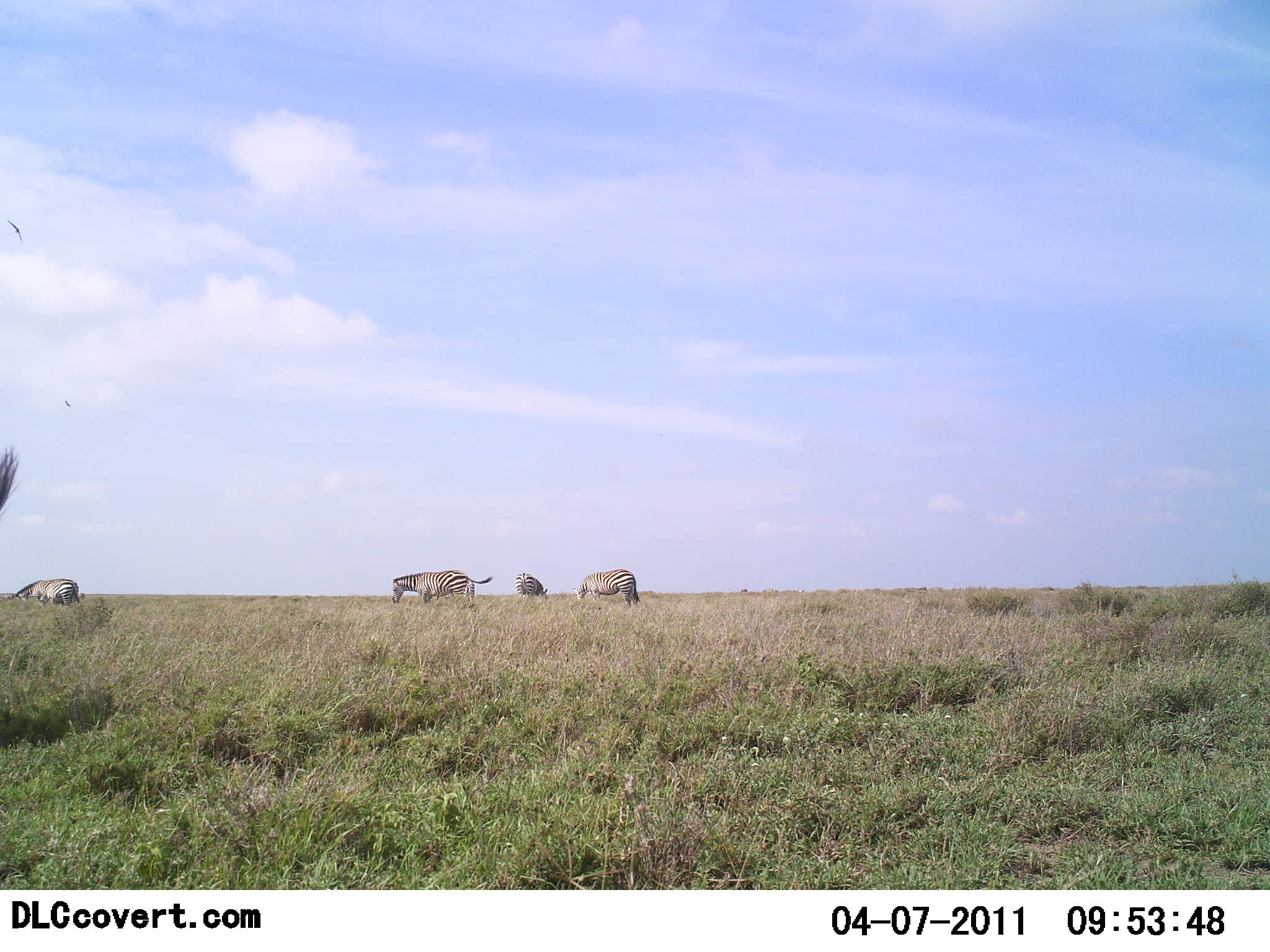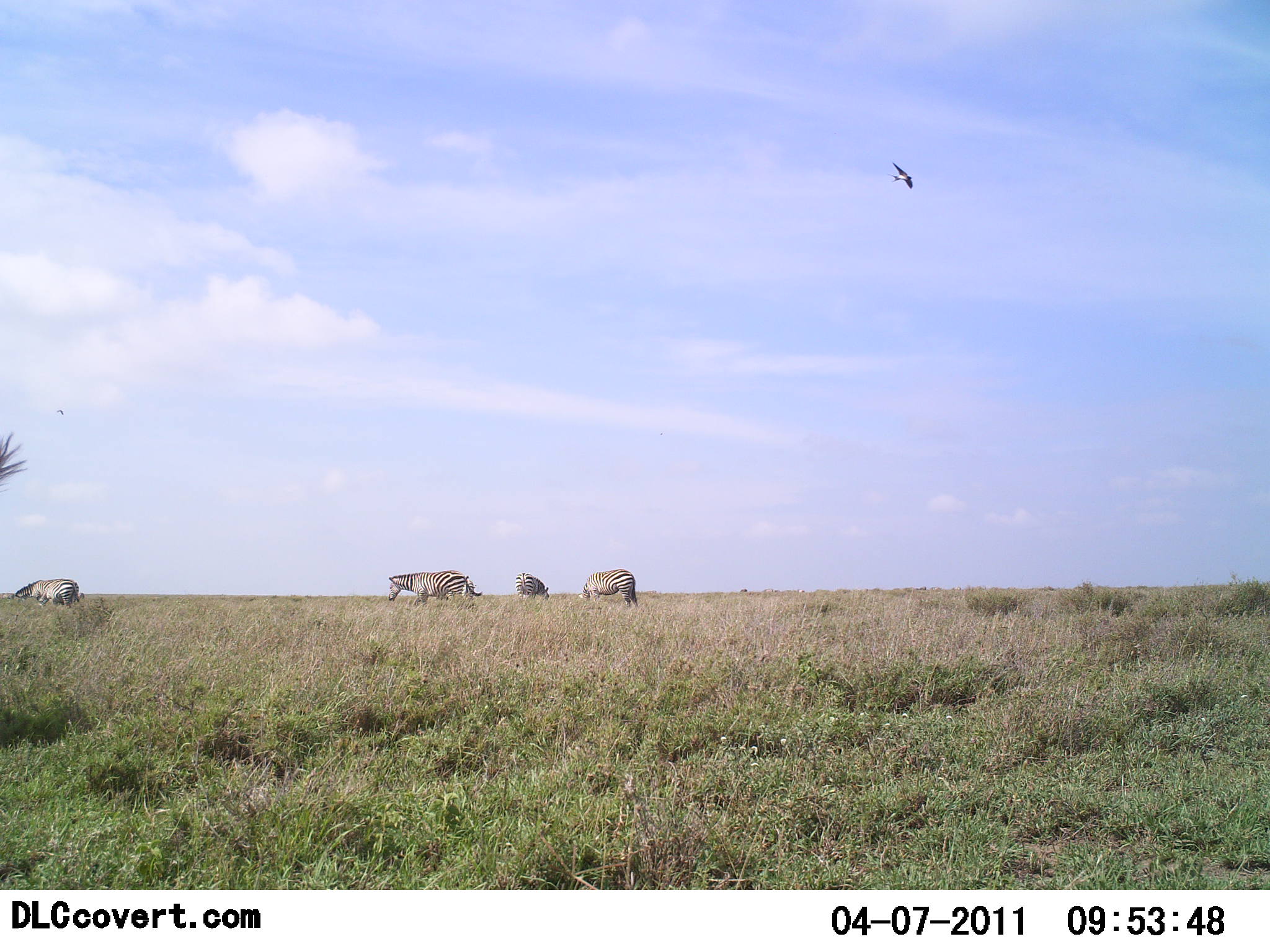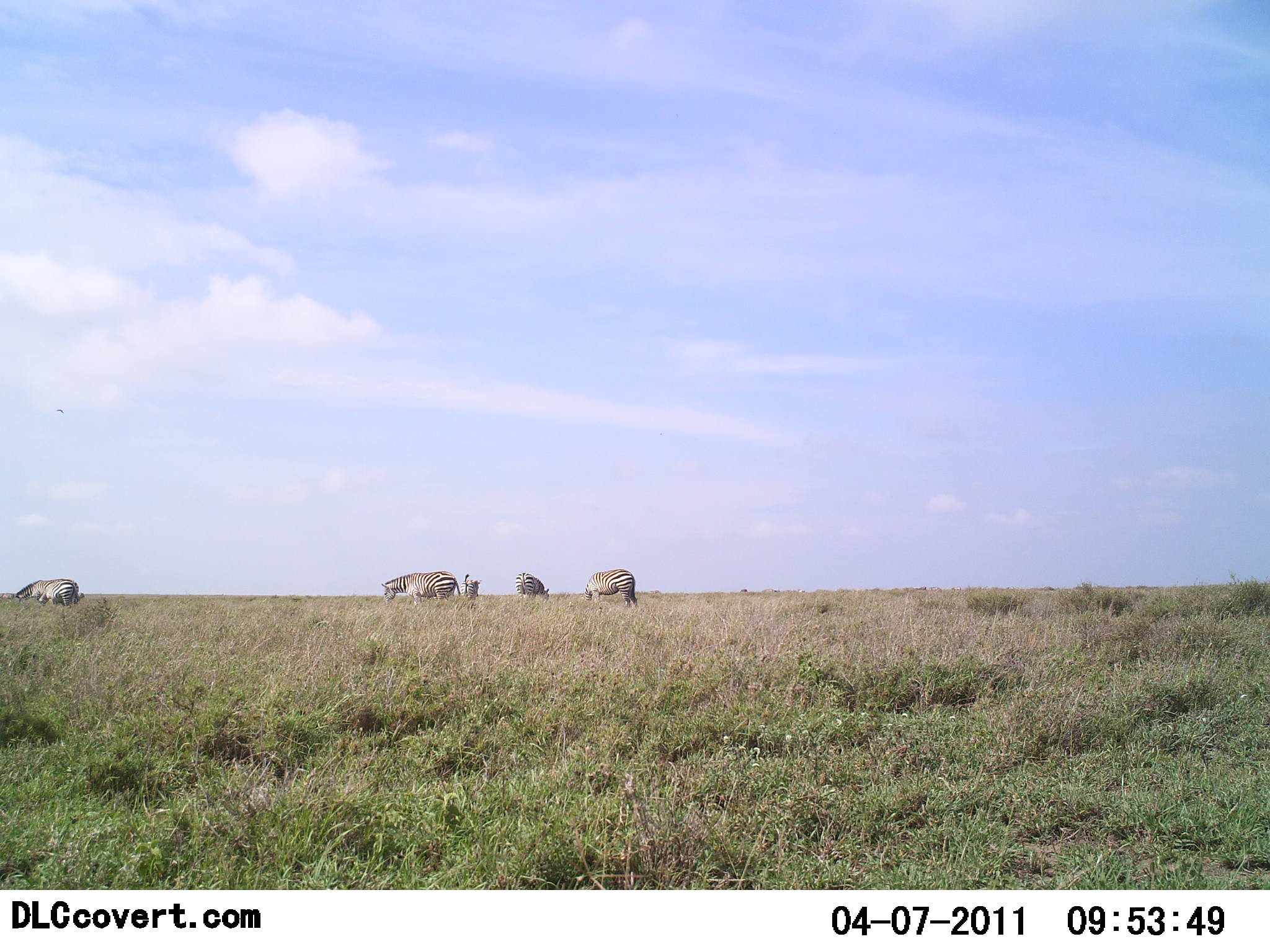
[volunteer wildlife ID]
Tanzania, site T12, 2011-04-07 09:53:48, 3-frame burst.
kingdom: Animalia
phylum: Chordata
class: Mammalia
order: Perissodactyla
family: Equidae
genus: Equus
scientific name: Equus quagga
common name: plains zebra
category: zebra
Zebra (plains zebra) (Equus quagga), count 5. Behavior (volunteer vote fractions): standing 25%, resting 0%, moving 33%, interacting 0%. Young present (vote fraction): 0%. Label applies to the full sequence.